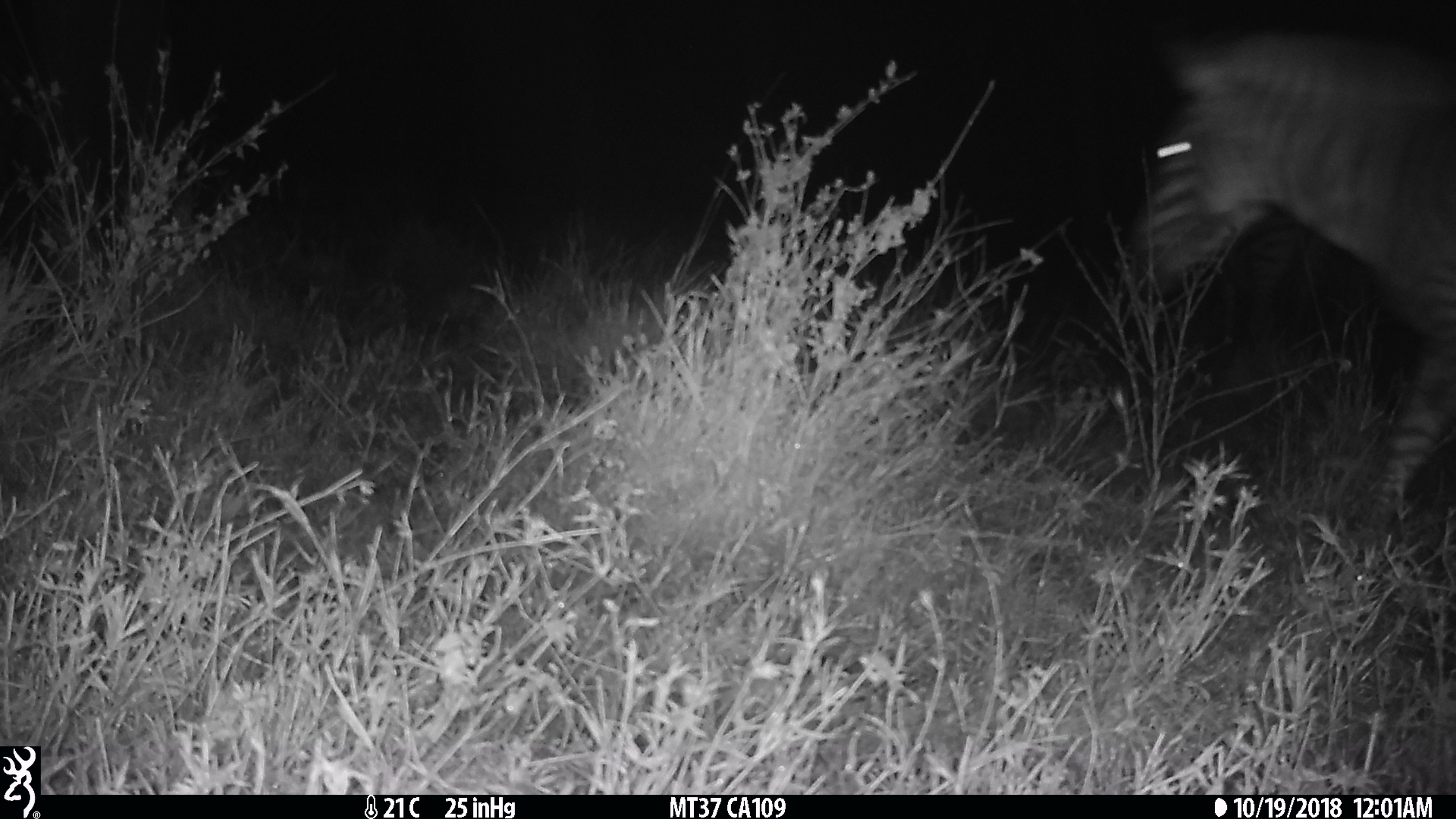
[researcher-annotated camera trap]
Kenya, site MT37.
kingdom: Animalia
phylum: Chordata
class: Mammalia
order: Perissodactyla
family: Equidae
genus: Equus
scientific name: Equus quagga burchellii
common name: burchell's zebra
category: zebra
Zebra (burchell's zebra) (Equus quagga burchellii).